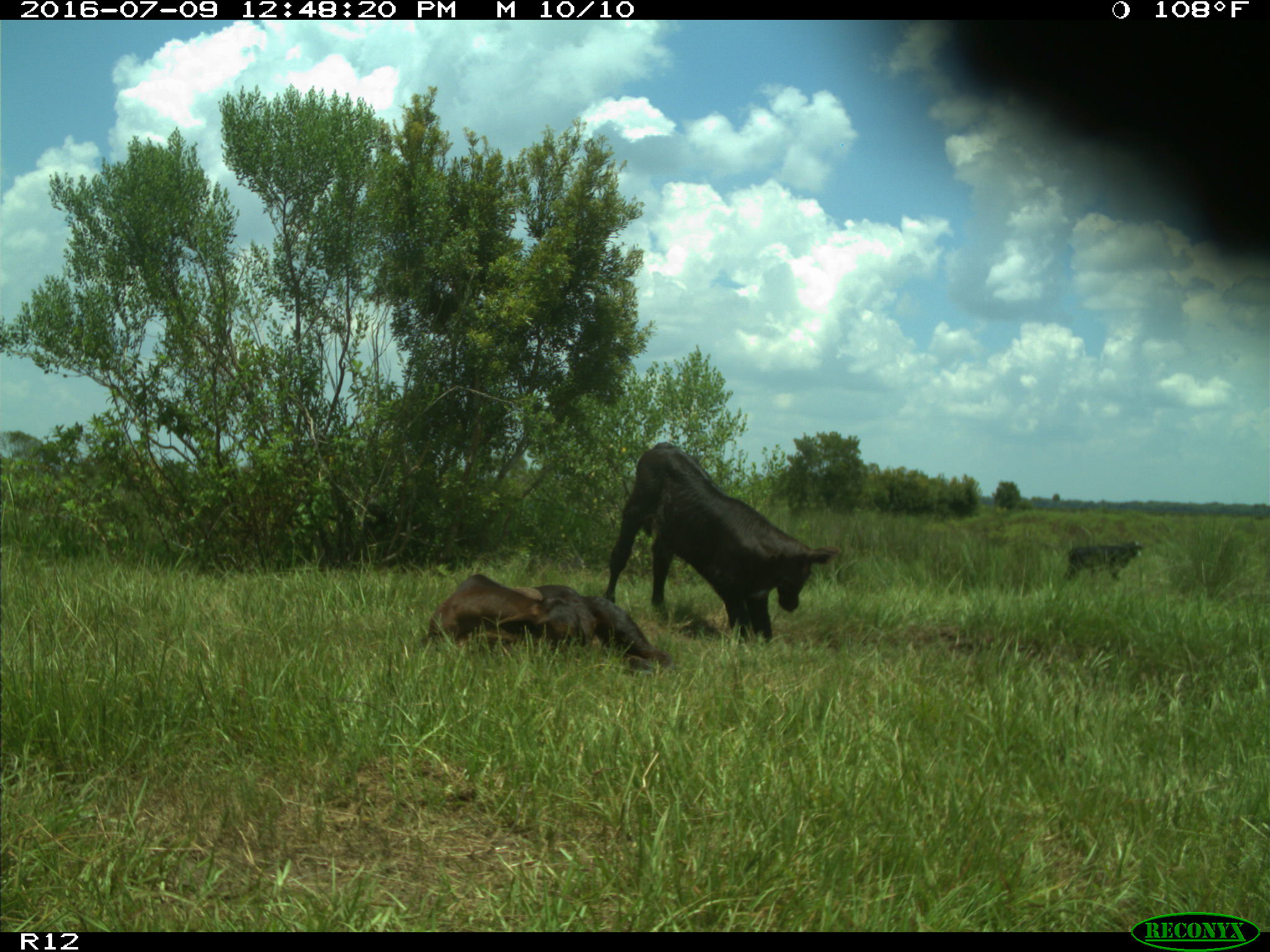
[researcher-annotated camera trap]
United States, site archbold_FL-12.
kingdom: Animalia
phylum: Chordata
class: Mammalia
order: Artiodactyla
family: Bovidae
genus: Bos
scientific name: Bos taurus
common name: domestic cow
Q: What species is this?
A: Bos taurus (domestic cow).